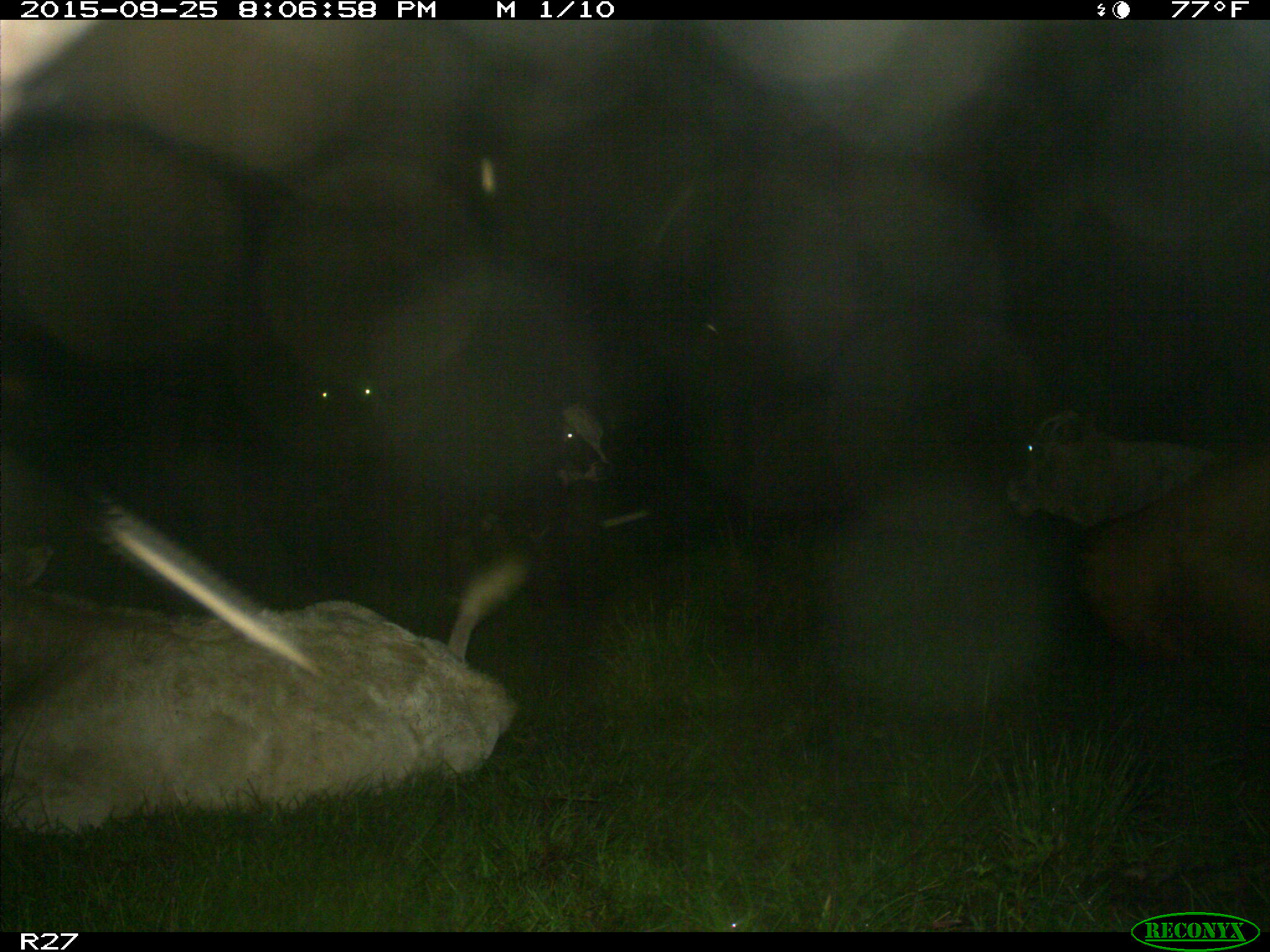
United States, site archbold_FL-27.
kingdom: Animalia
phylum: Chordata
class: Mammalia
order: Artiodactyla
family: Bovidae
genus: Bos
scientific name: Bos taurus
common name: domestic cow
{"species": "Bos taurus (domestic cow)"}